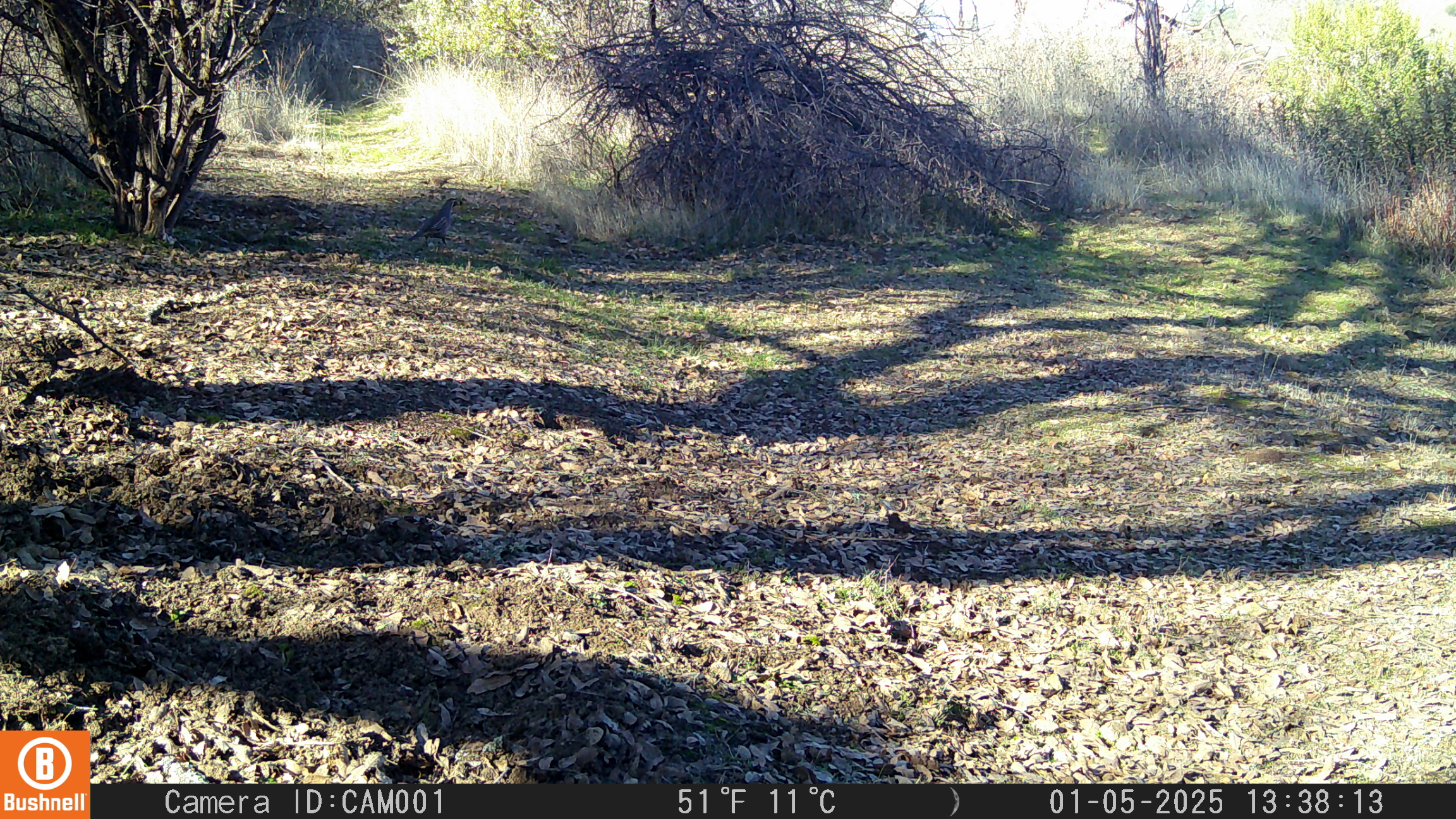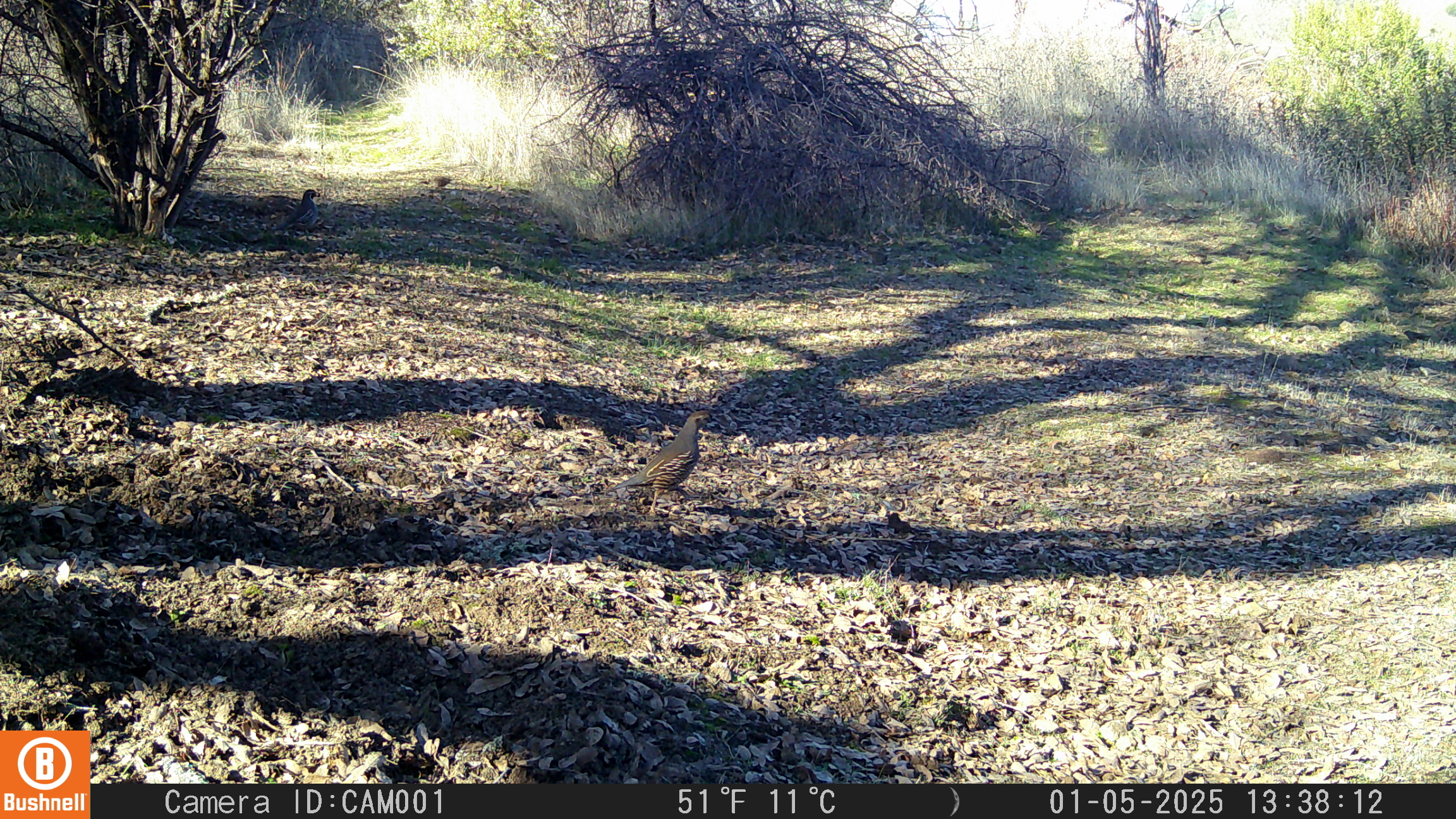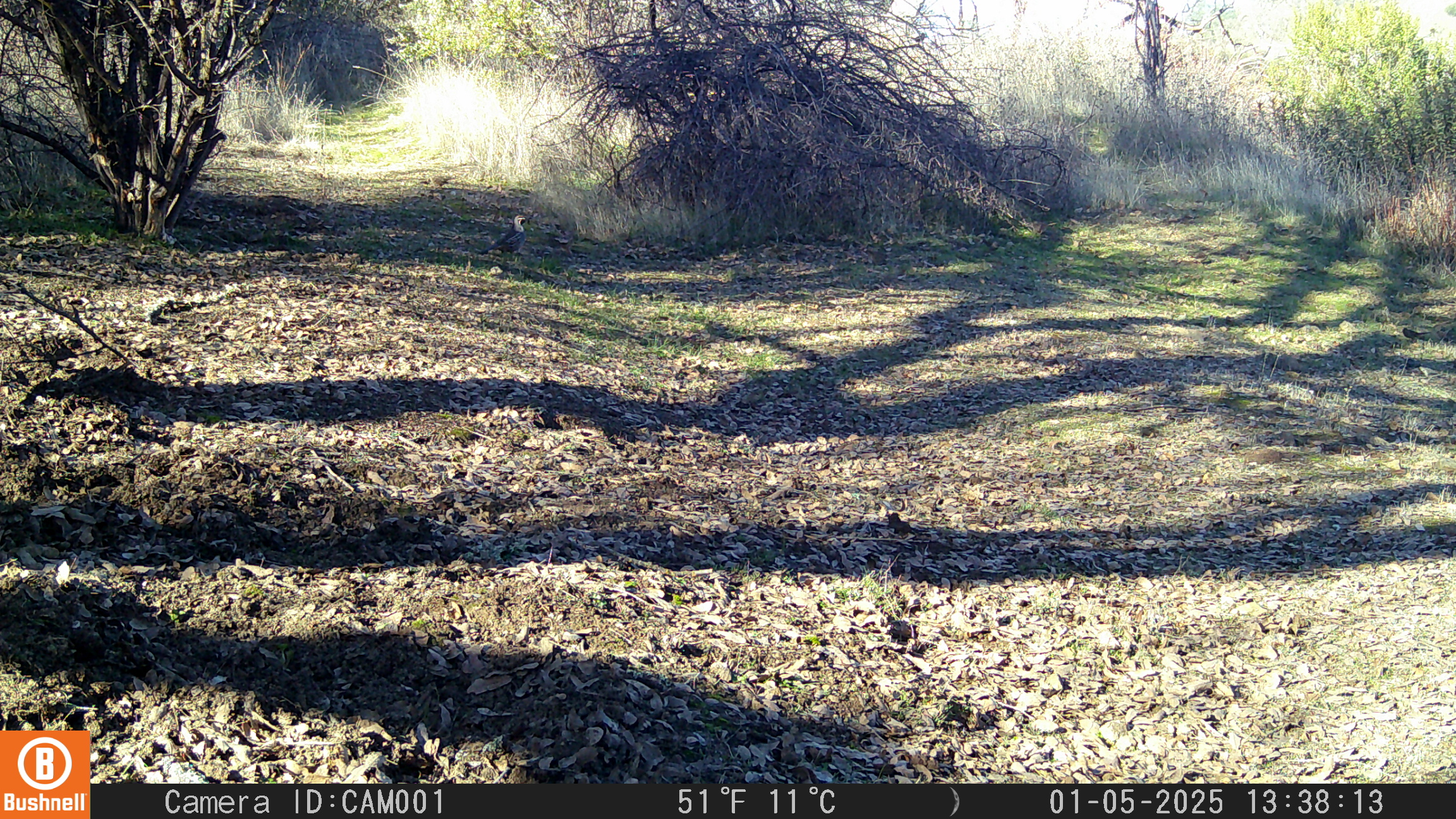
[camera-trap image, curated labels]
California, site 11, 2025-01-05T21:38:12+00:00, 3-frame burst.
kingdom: Animalia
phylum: Chordata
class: Aves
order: Galliformes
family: Odontophoridae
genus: Callipepla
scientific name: Callipepla californica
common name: california quail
California quail (Callipepla californica).